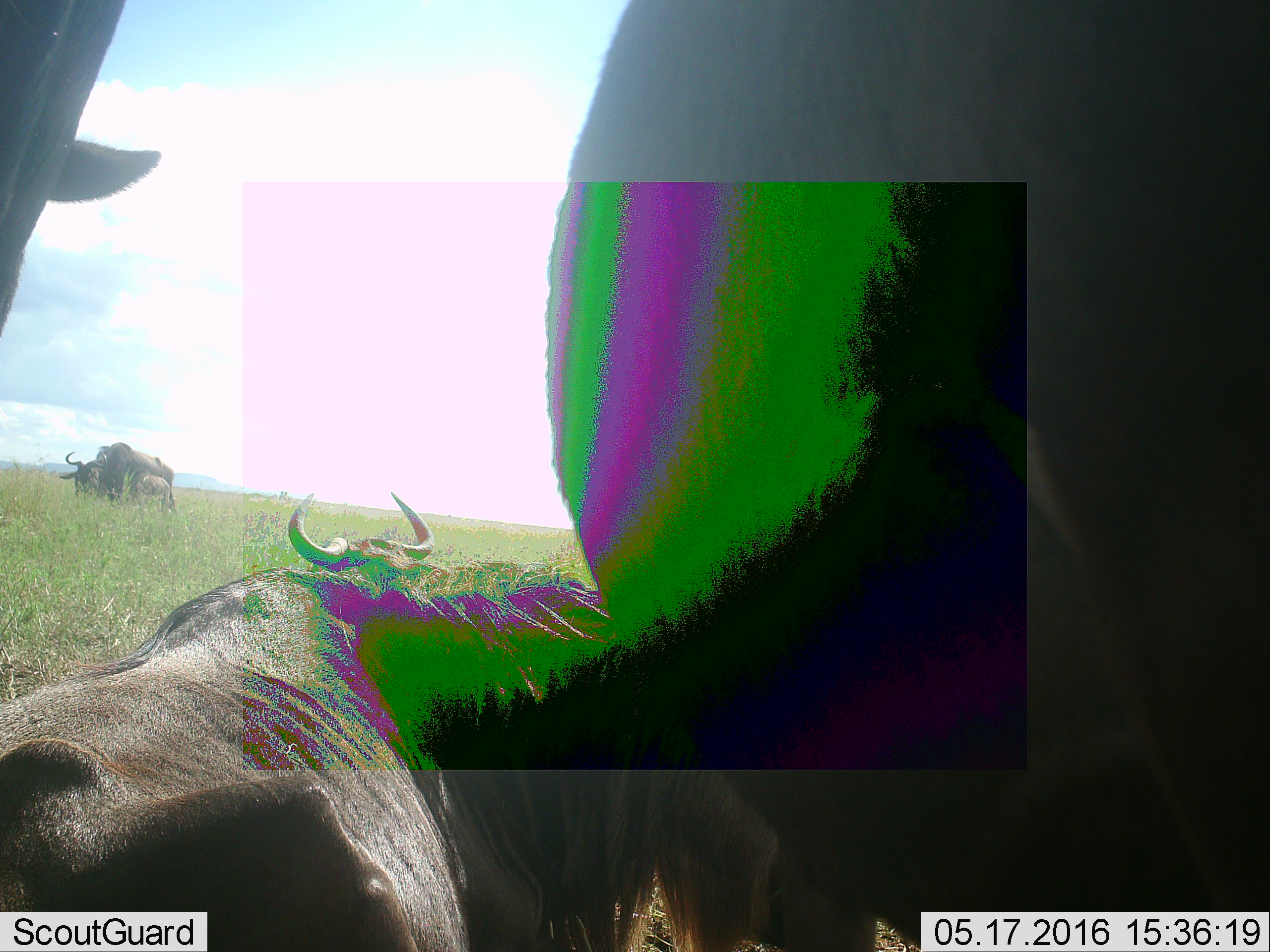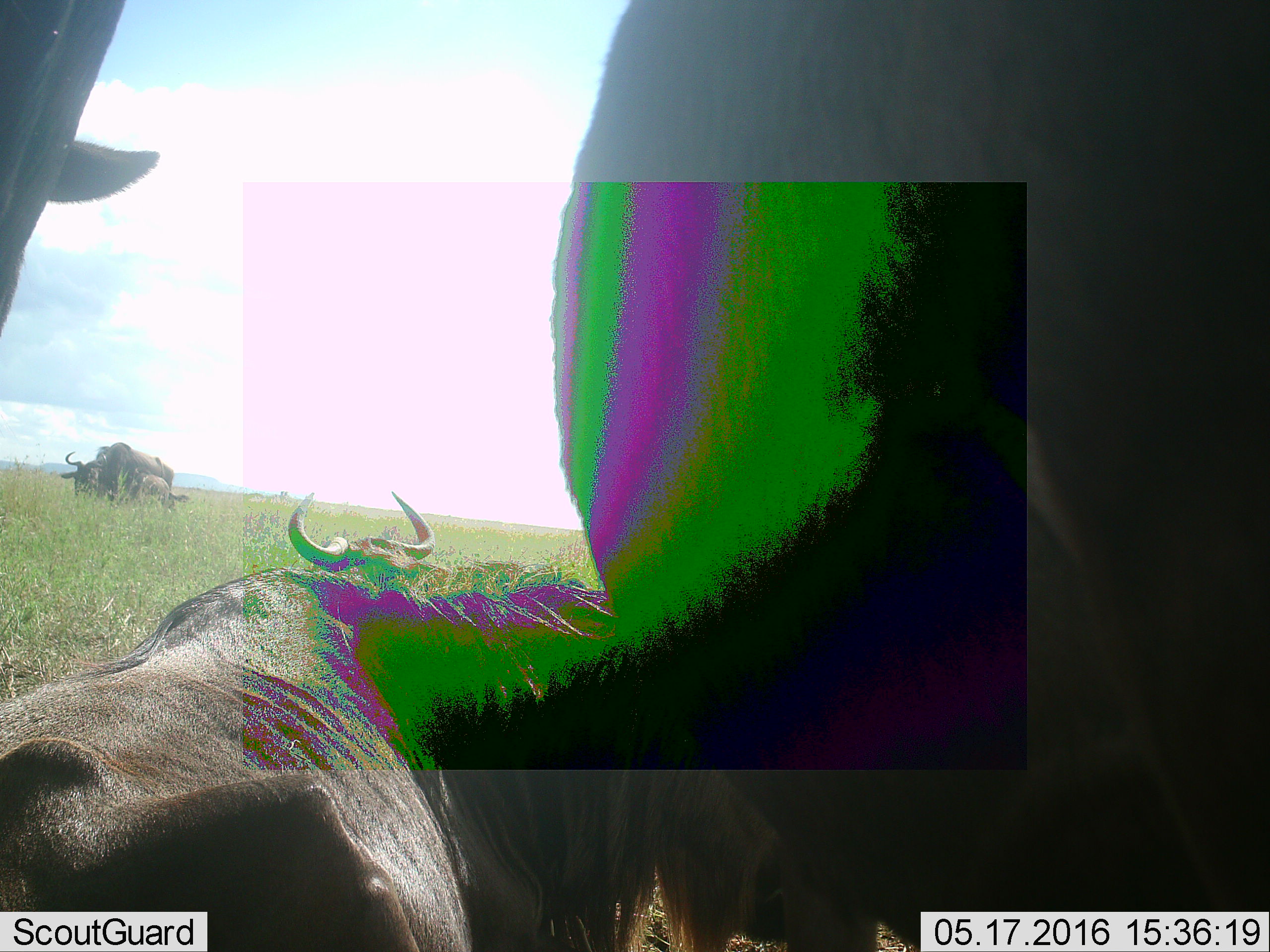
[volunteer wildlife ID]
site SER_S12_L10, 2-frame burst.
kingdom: Animalia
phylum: Chordata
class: Mammalia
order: Artiodactyla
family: Bovidae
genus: Connochaetes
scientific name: Connochaetes taurinus taurinus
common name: blue wildebeest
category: wildebeestblue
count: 5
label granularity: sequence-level